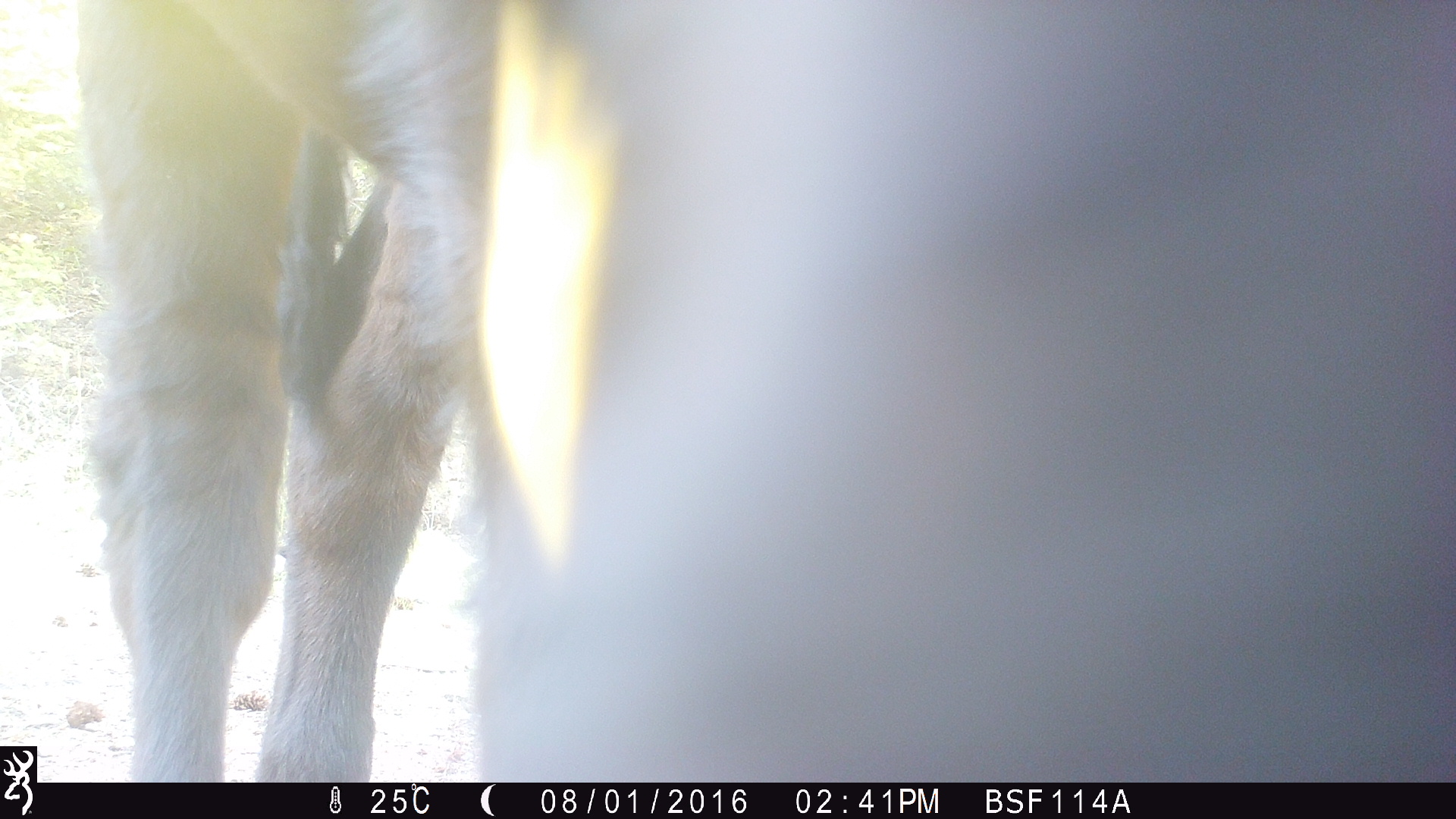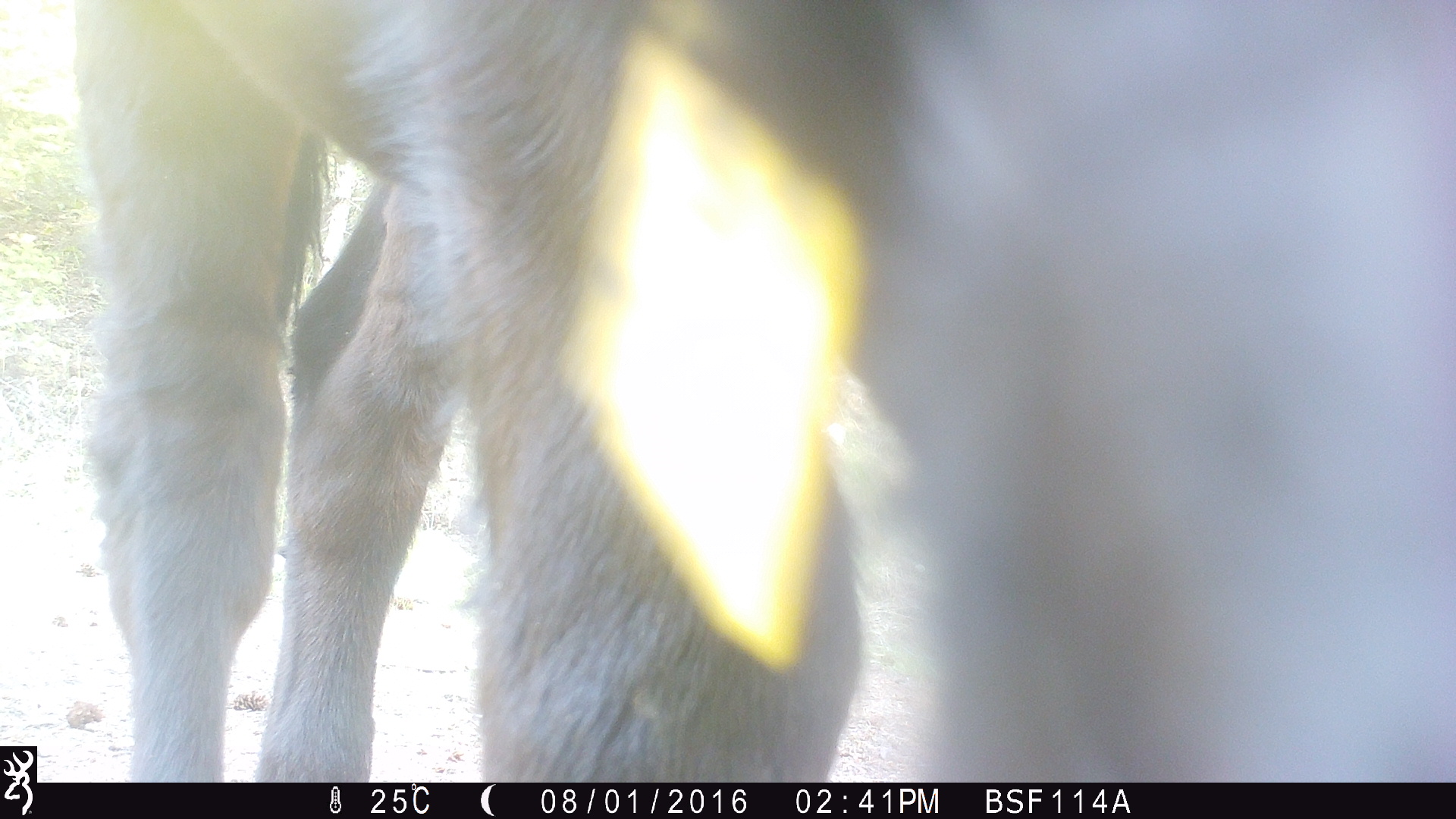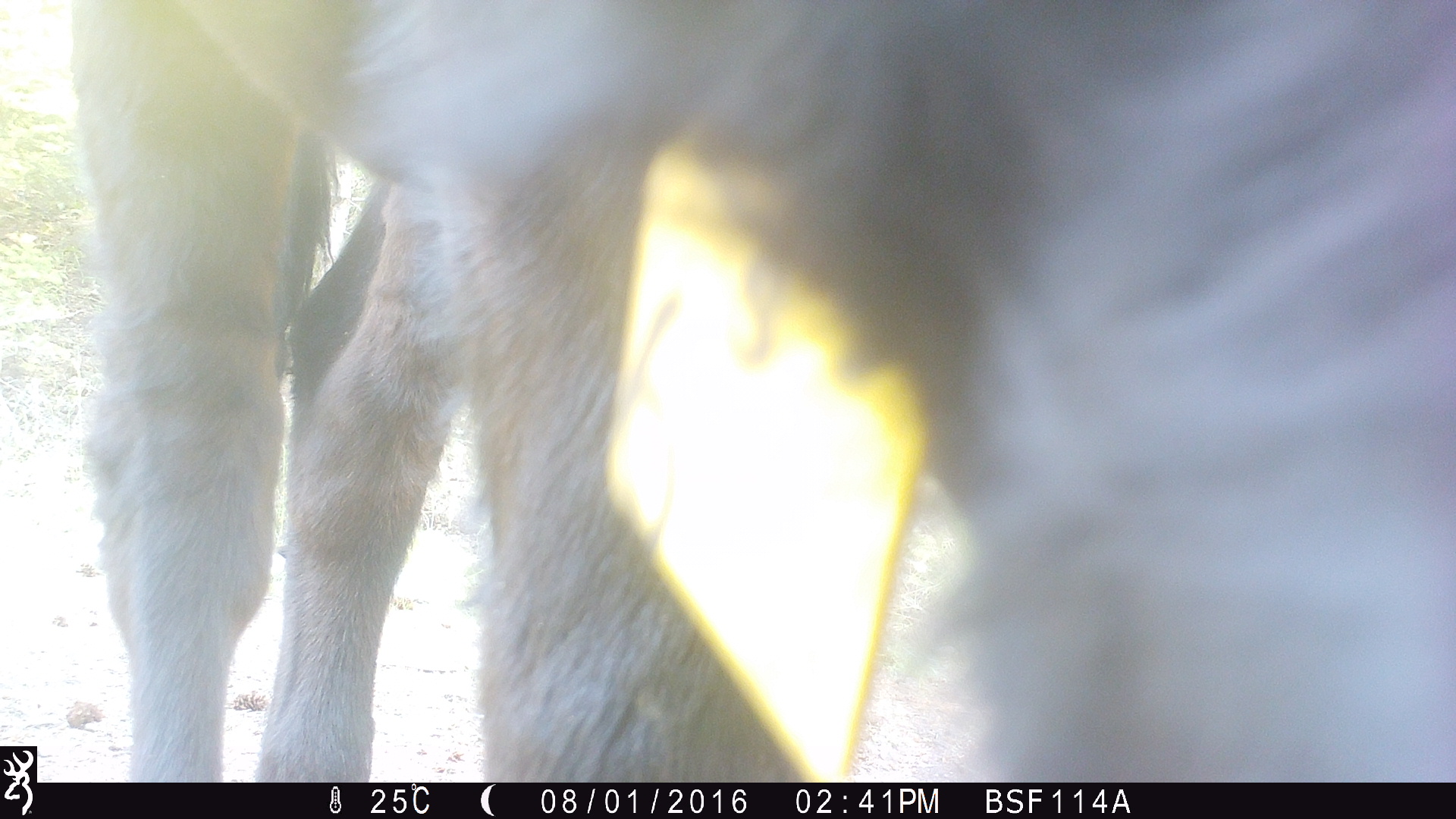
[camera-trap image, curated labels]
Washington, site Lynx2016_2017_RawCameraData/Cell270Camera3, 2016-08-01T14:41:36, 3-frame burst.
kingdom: Animalia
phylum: Chordata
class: Mammalia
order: Artiodactyla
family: Bovidae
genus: Bos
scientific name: Bos taurus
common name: domestic cattle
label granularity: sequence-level